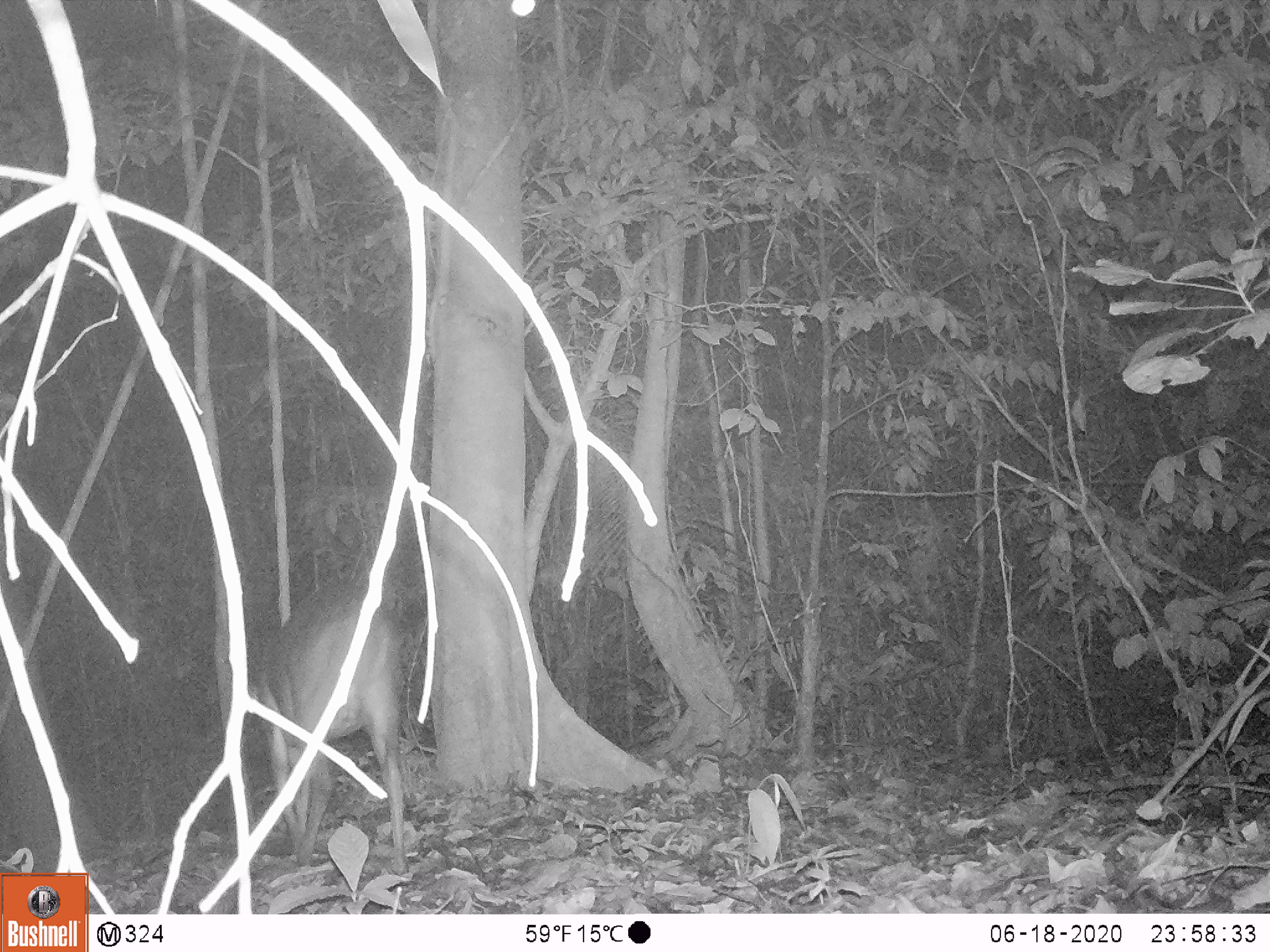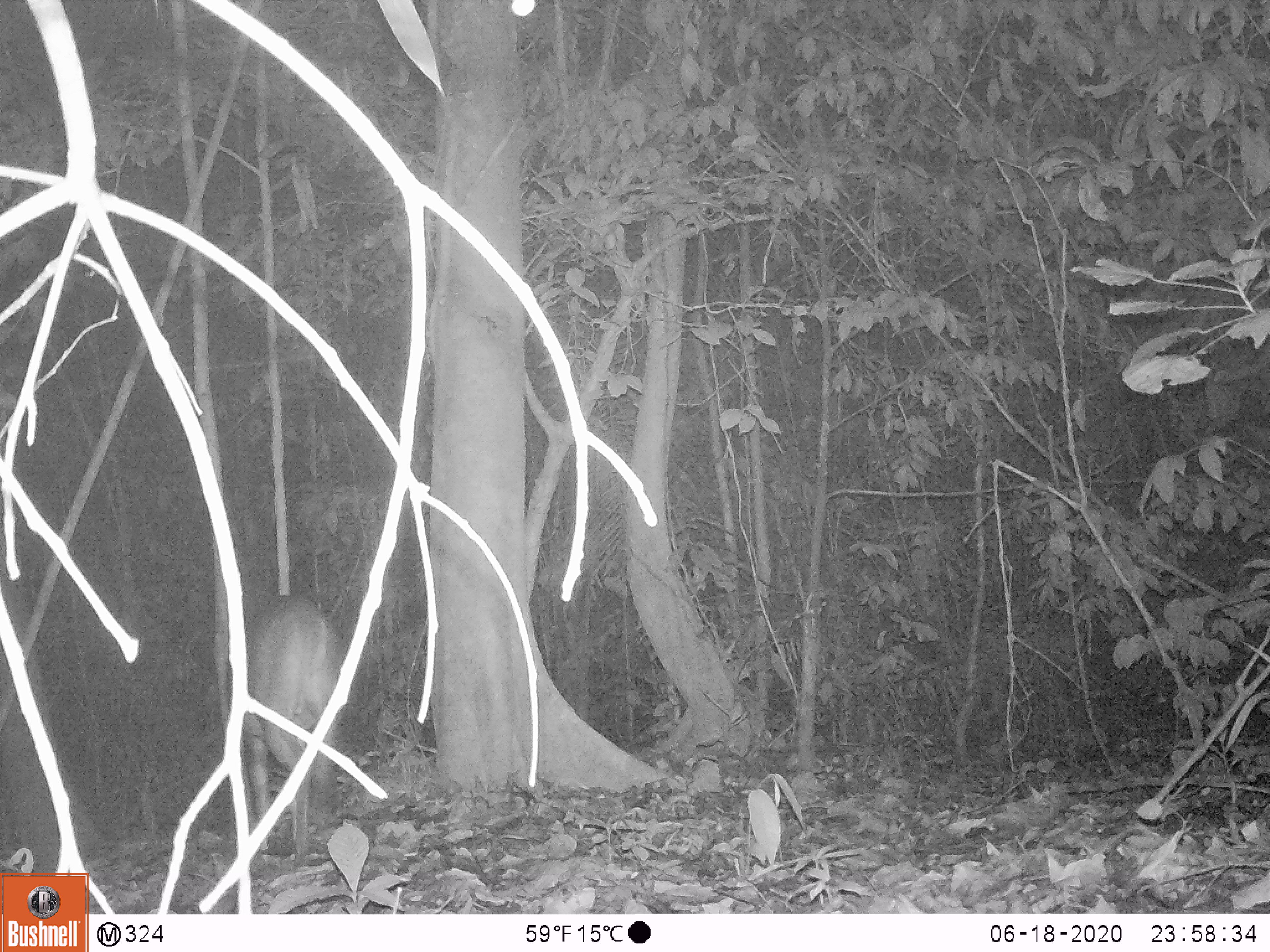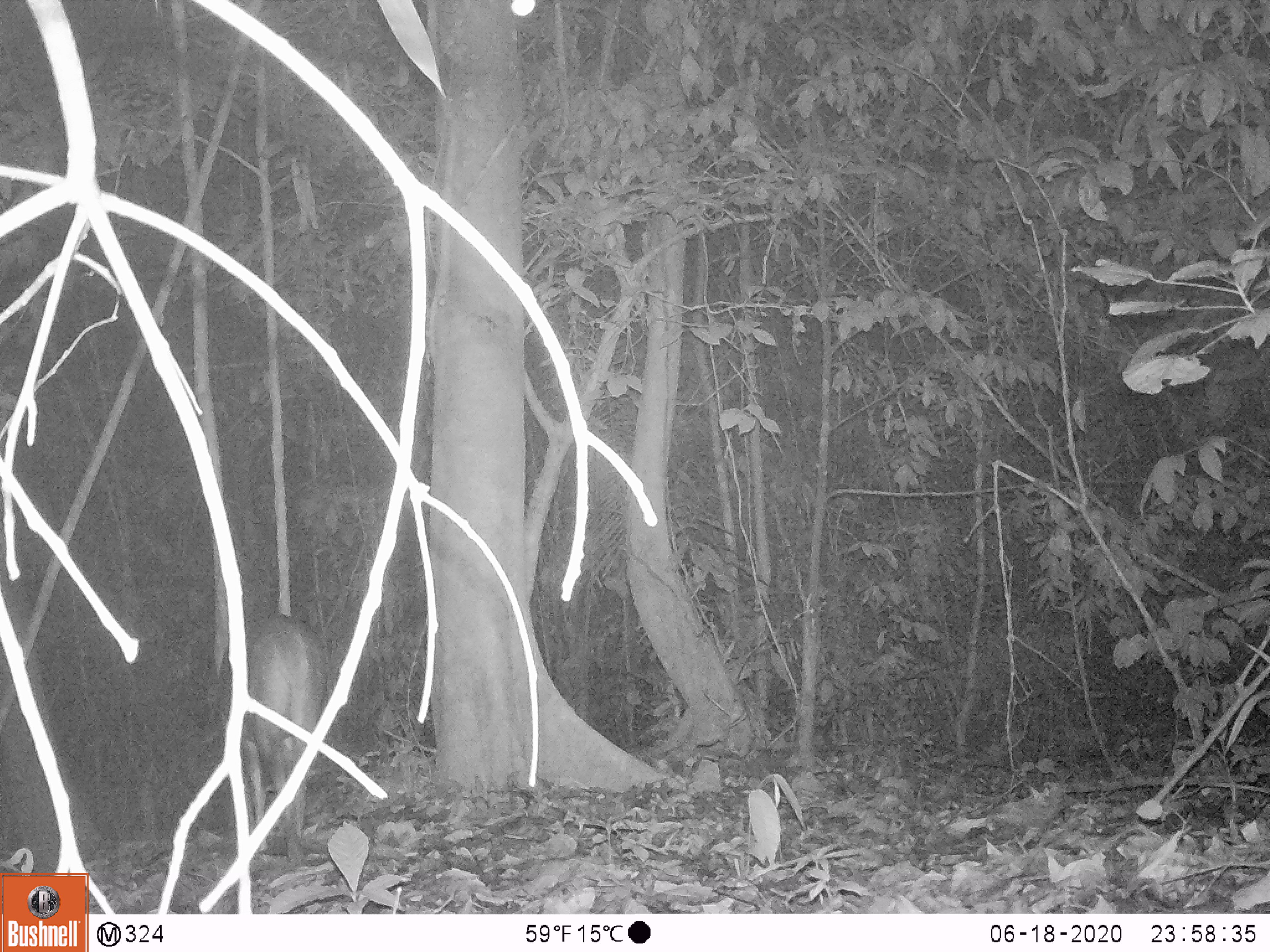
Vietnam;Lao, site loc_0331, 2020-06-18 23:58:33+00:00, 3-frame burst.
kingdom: Animalia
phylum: Chordata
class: Mammalia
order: Artiodactyla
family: Cervidae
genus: Muntiacus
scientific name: Muntiacus vuquangensis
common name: large-antlered muntjac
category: large antlered muntjac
Large antlered muntjac (large-antlered muntjac) (Muntiacus vuquangensis). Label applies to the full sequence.